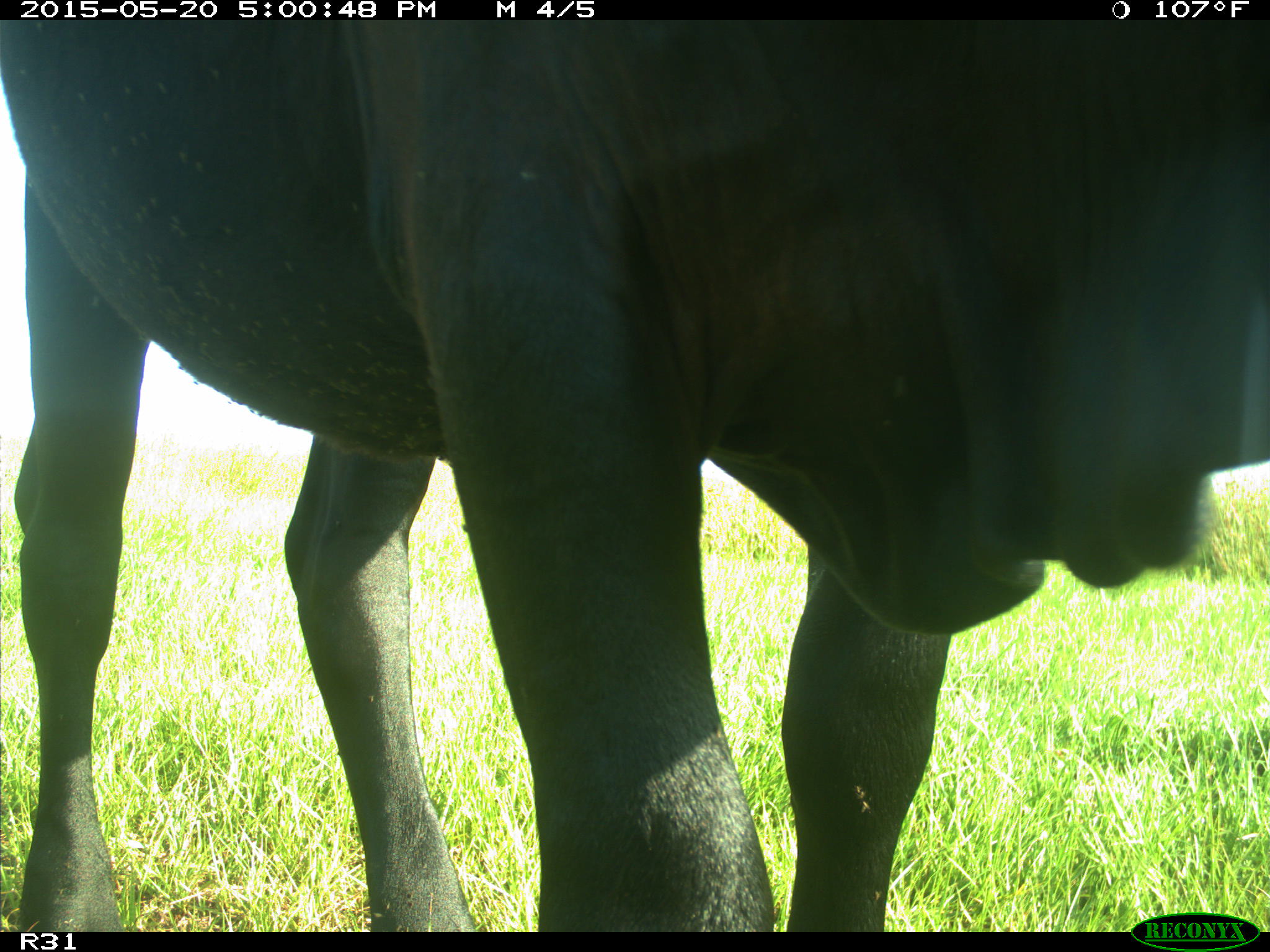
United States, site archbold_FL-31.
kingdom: Animalia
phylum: Chordata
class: Mammalia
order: Artiodactyla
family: Bovidae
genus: Bos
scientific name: Bos taurus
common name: domestic cow